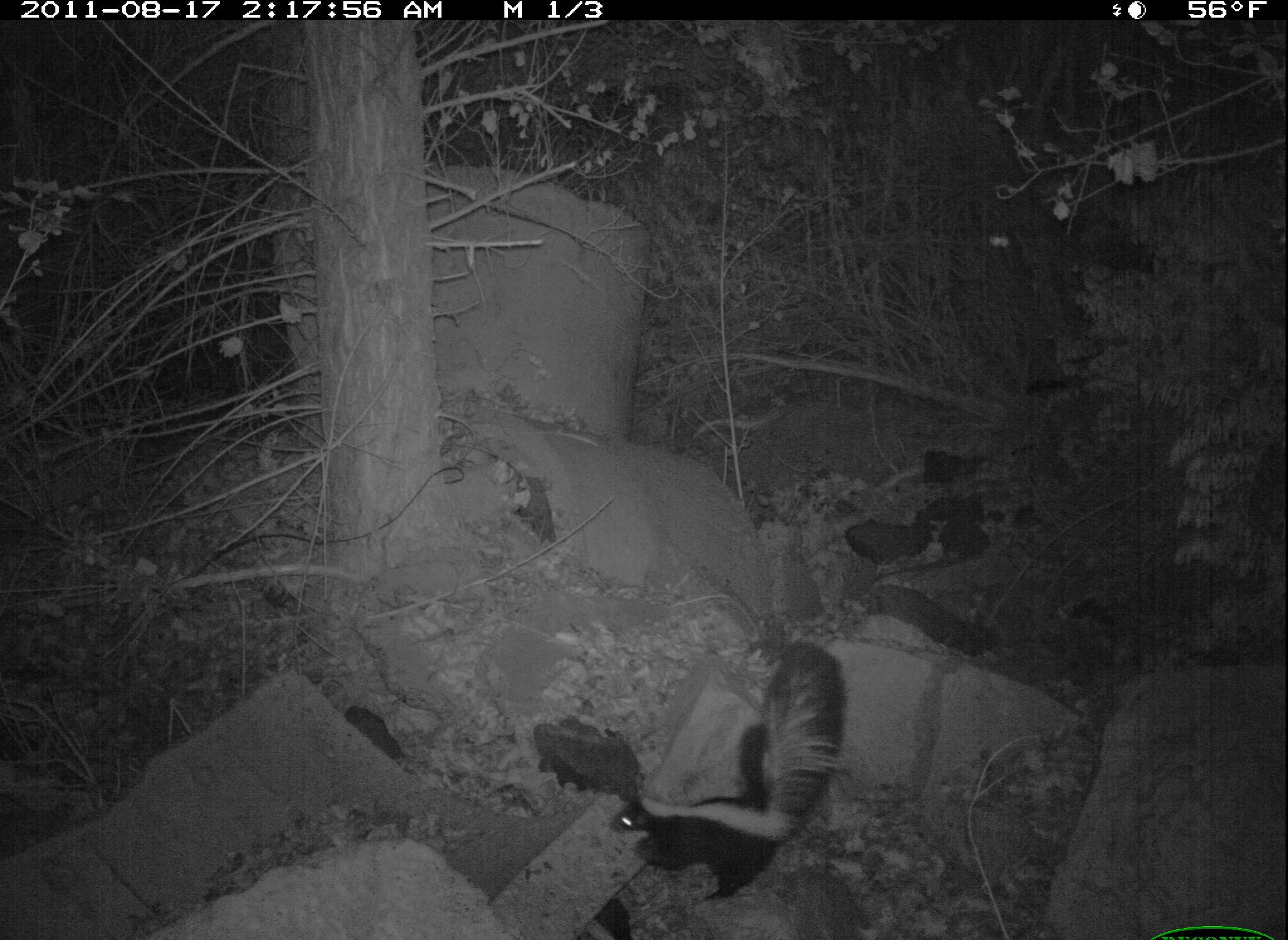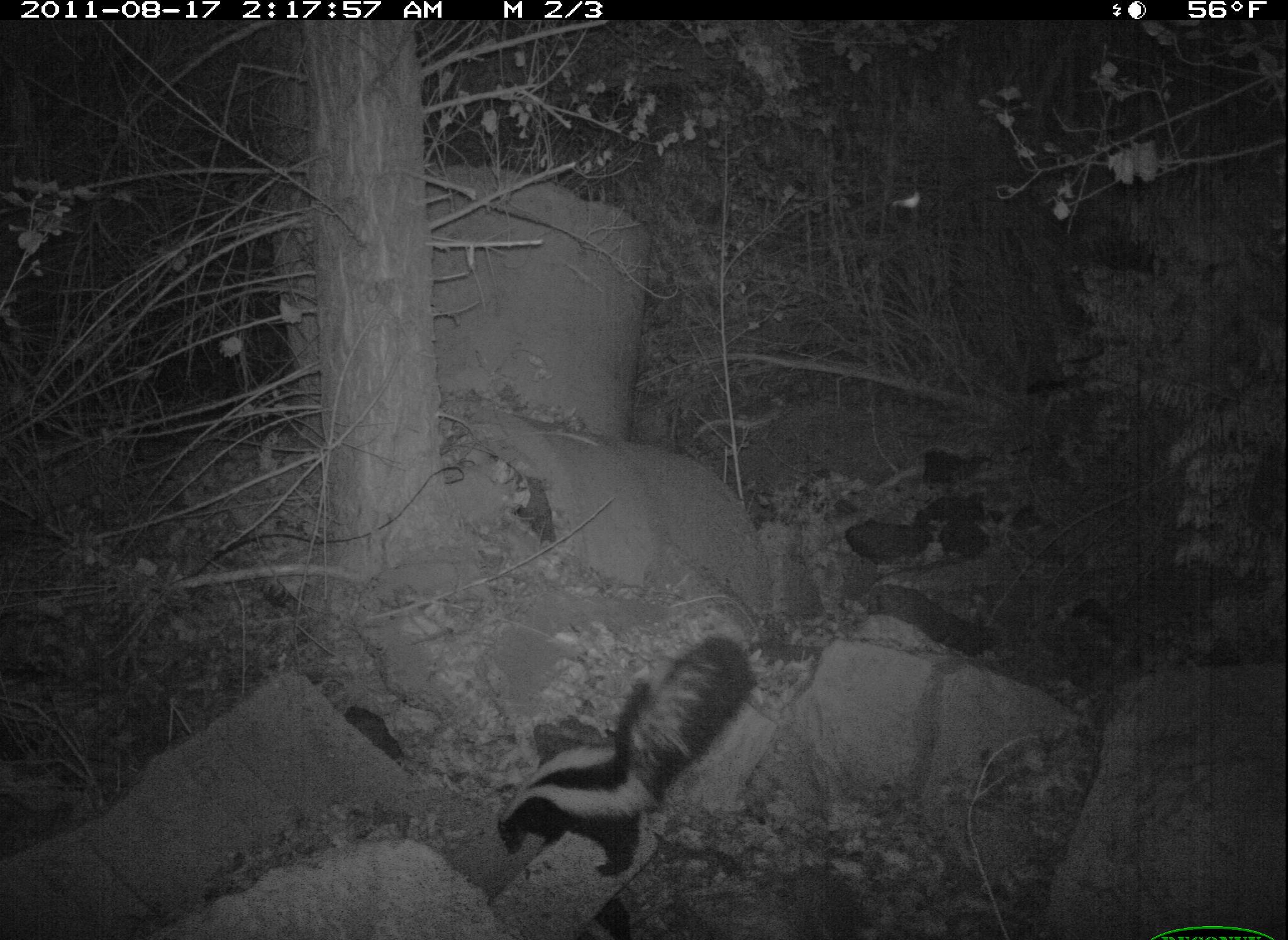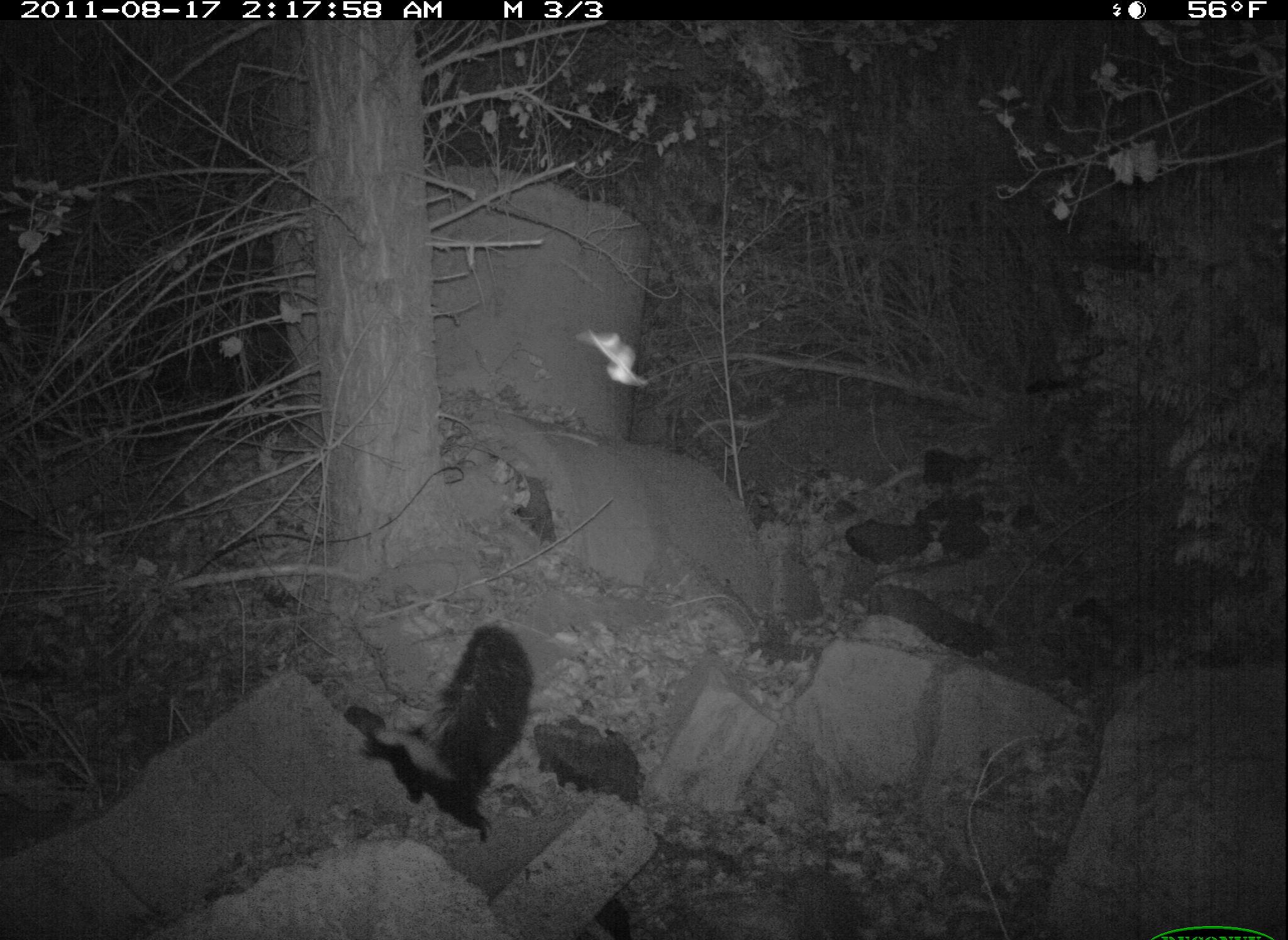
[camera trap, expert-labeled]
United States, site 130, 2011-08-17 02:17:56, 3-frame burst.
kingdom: Animalia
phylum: Chordata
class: Mammalia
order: Carnivora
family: Mephitidae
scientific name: Mephitidae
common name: skunk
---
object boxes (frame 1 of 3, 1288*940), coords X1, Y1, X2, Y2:
skunk: 599, 633, 858, 907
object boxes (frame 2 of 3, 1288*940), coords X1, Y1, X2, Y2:
skunk: 494, 639, 768, 883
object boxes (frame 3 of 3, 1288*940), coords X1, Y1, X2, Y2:
skunk: 335, 619, 544, 852